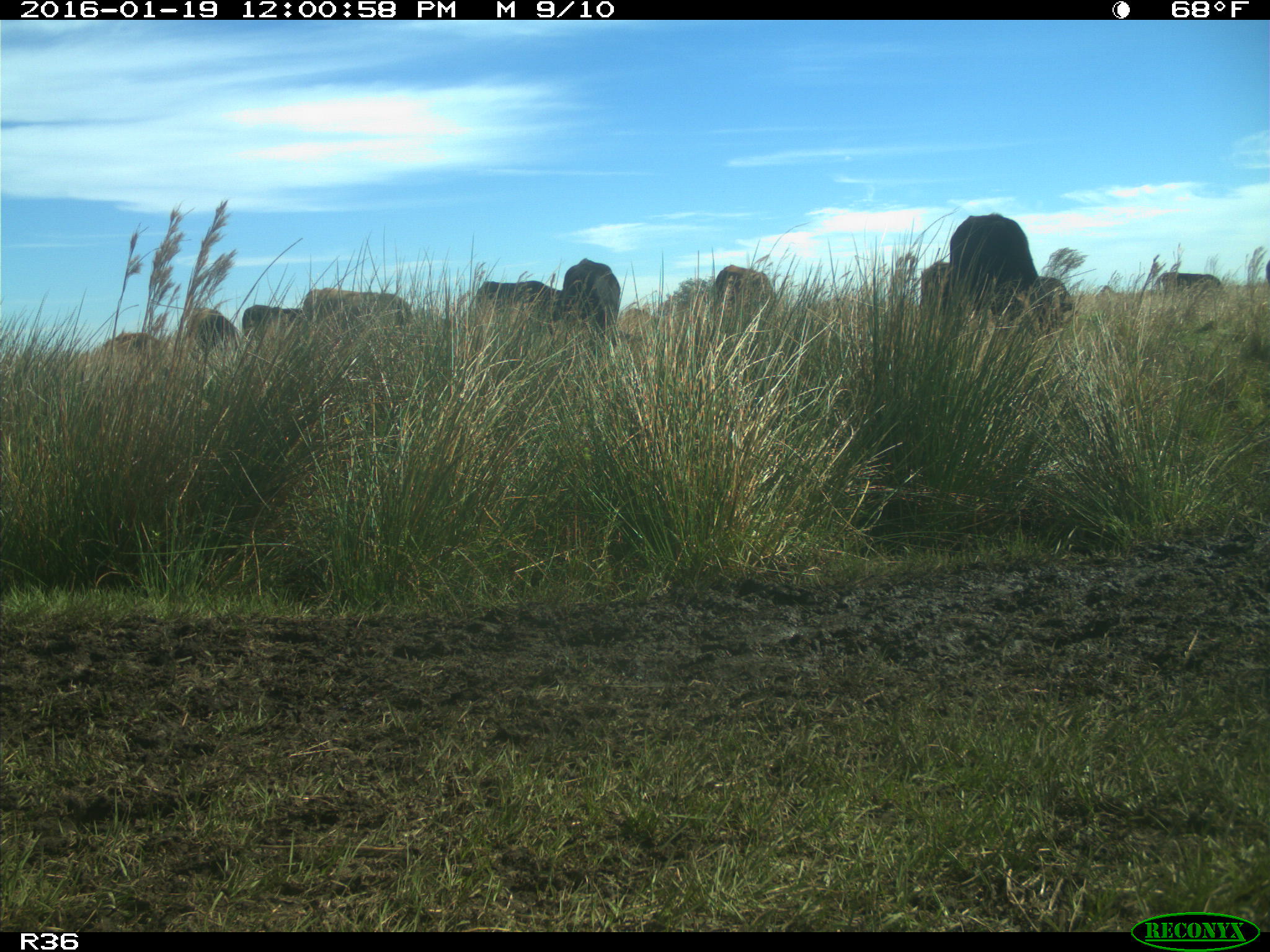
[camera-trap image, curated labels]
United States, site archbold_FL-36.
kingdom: Animalia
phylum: Chordata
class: Mammalia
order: Artiodactyla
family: Bovidae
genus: Bos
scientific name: Bos taurus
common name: domestic cow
Bos taurus (domestic cow).